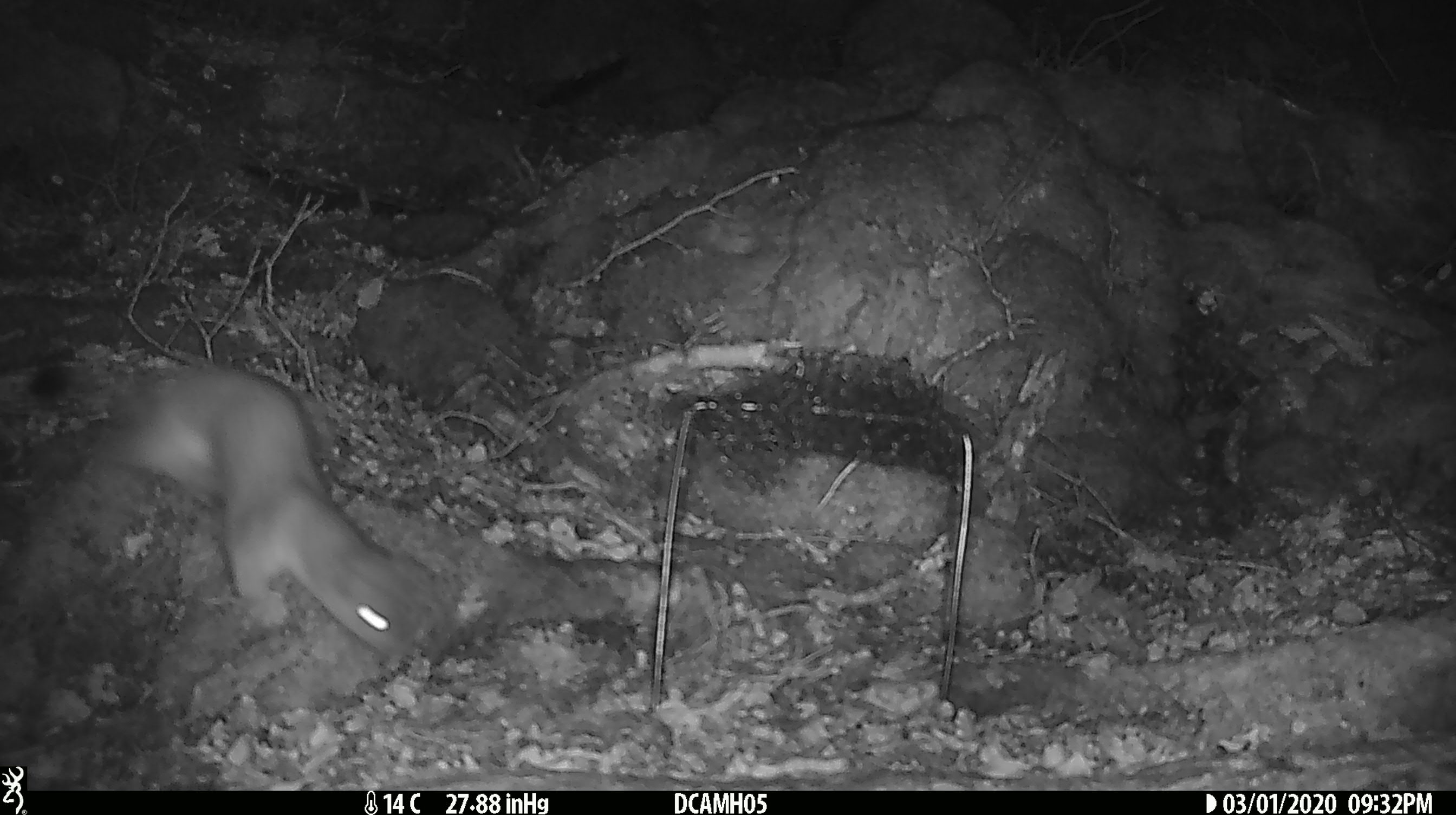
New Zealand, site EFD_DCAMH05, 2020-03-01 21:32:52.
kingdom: Animalia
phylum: Chordata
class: Mammalia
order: Carnivora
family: Mustelidae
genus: Mustela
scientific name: Mustela erminea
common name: stoat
Stoat (Mustela erminea).